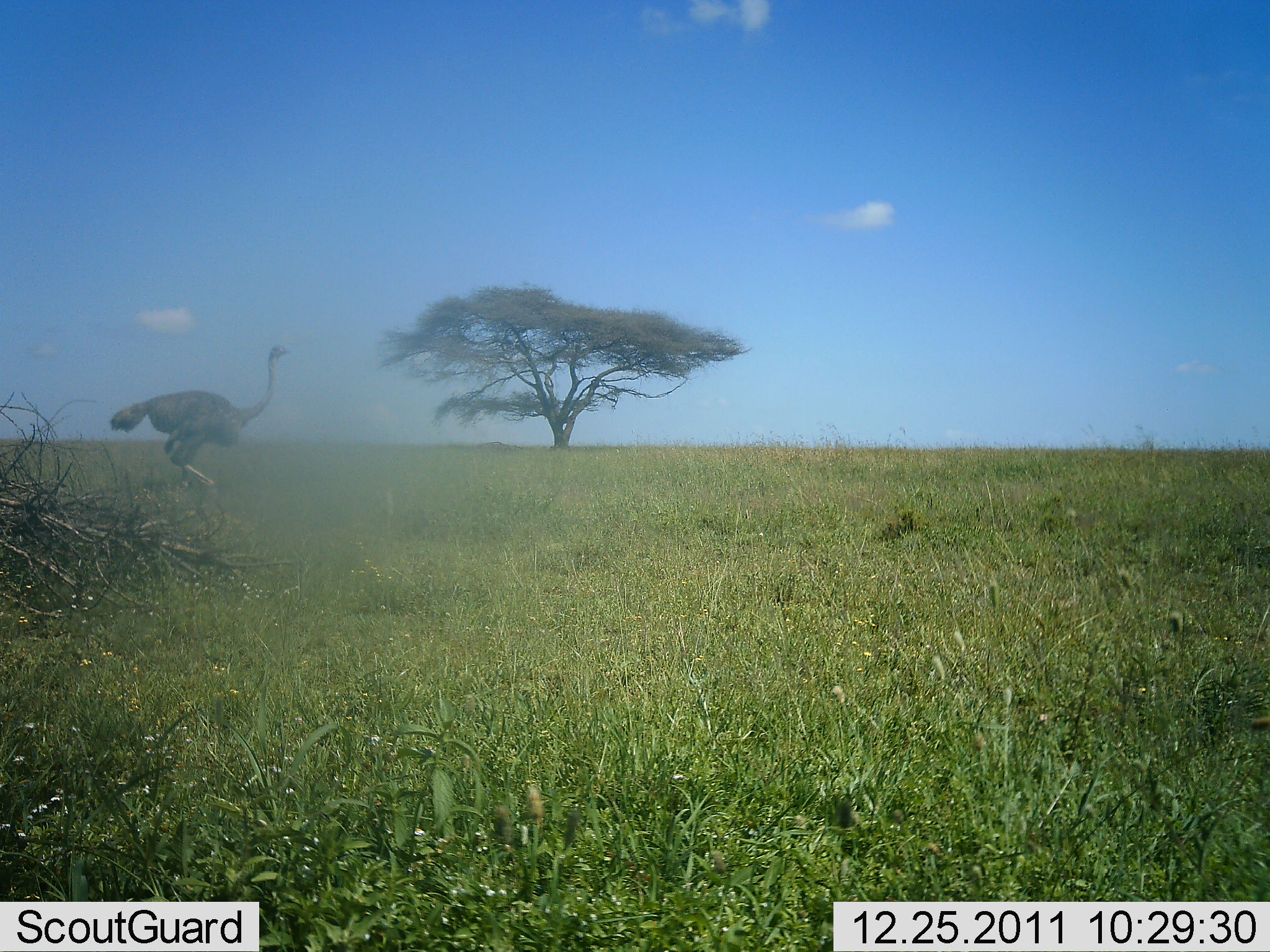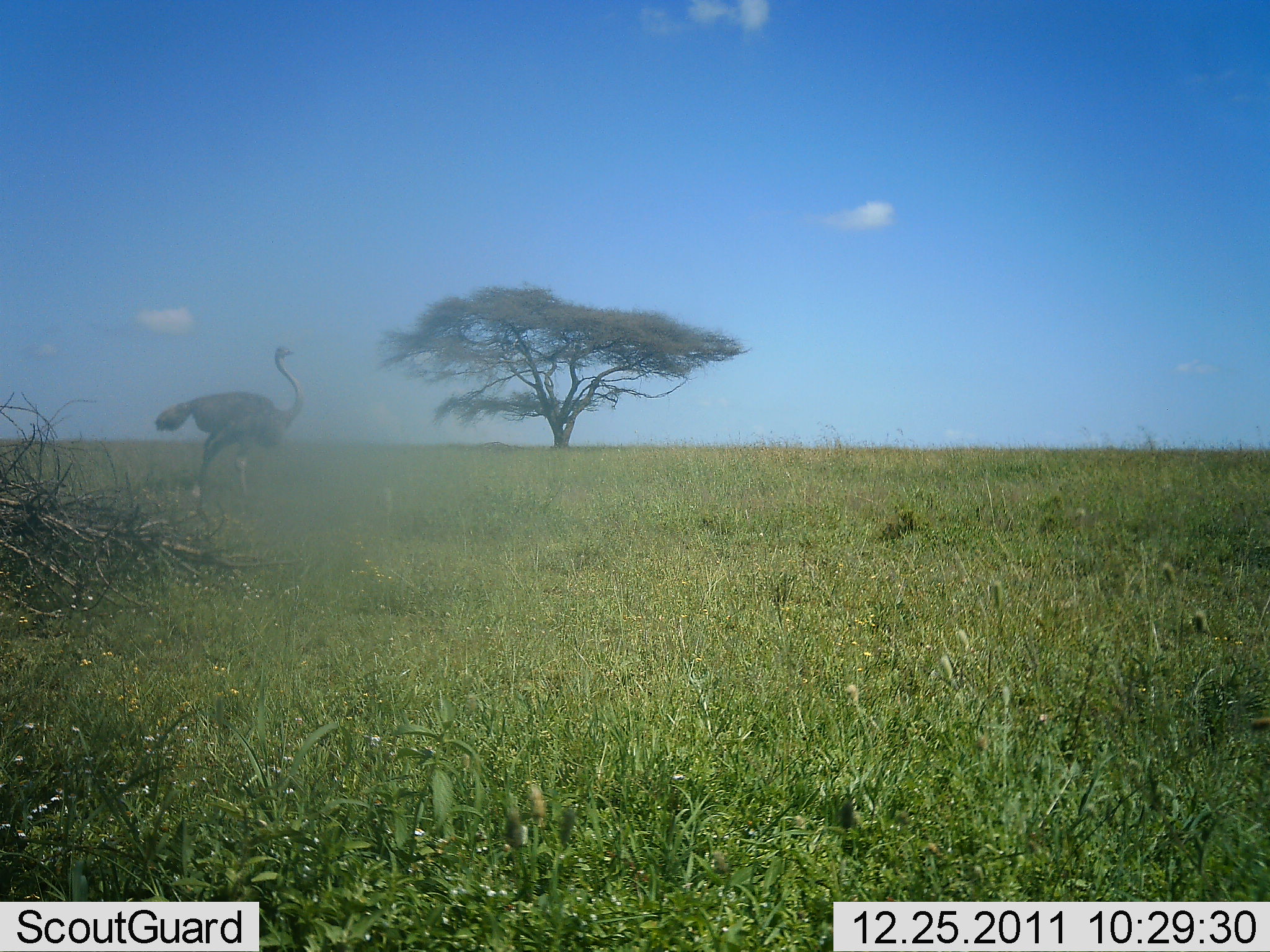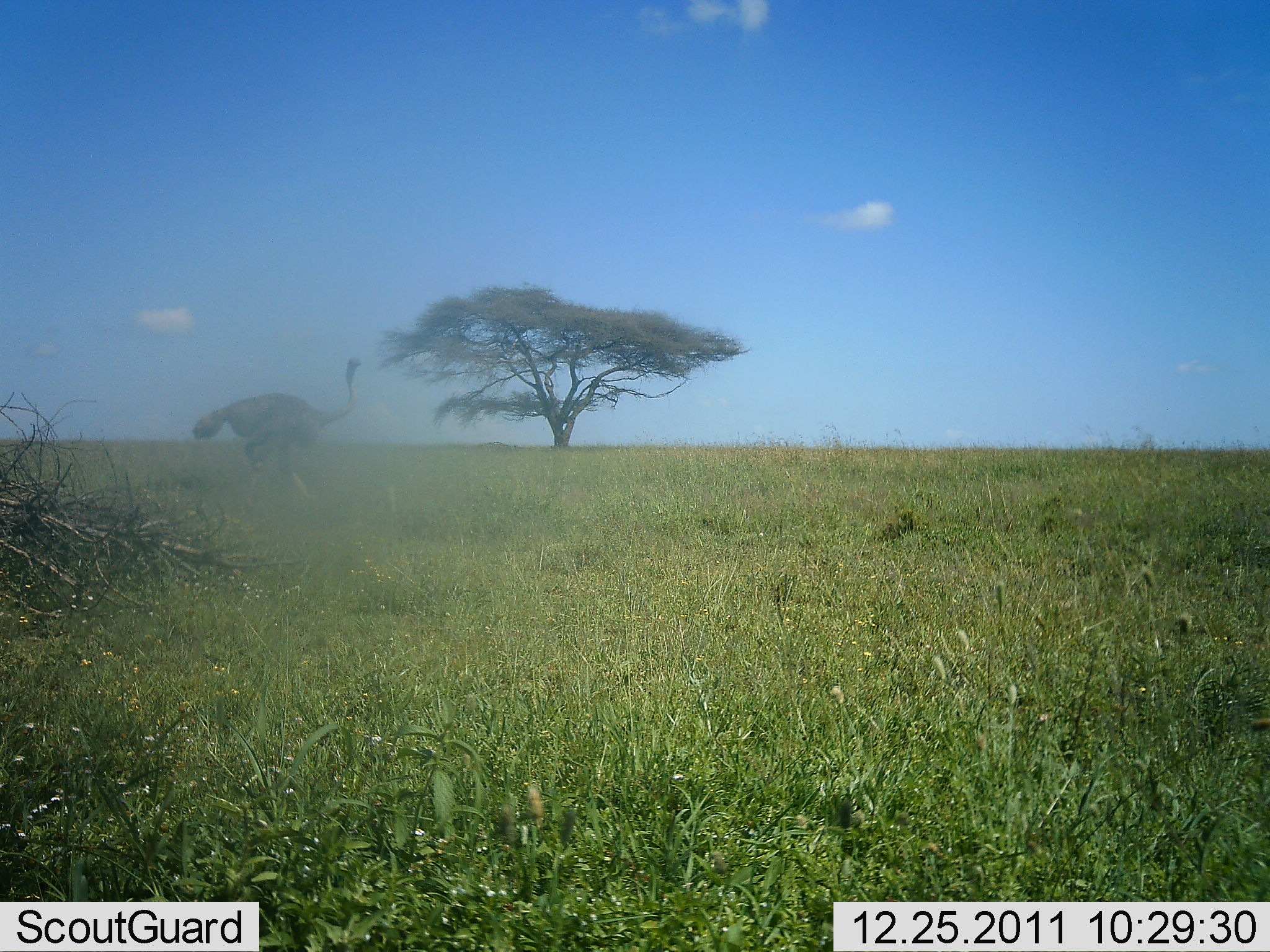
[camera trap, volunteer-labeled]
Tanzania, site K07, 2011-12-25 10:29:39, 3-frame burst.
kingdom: Animalia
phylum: Chordata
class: Aves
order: Struthioniformes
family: Struthionidae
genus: Struthio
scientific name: Struthio camelus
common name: ostrich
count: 1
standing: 8%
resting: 0%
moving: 100%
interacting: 0%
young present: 0%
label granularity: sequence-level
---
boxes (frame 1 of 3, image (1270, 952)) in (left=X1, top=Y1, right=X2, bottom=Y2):
animal: (left=108, top=345, right=290, bottom=495)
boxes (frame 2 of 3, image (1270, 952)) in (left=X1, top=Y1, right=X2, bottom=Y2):
animal: (left=152, top=344, right=304, bottom=506)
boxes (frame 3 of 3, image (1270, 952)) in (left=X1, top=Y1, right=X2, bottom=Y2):
animal: (left=192, top=354, right=363, bottom=505)